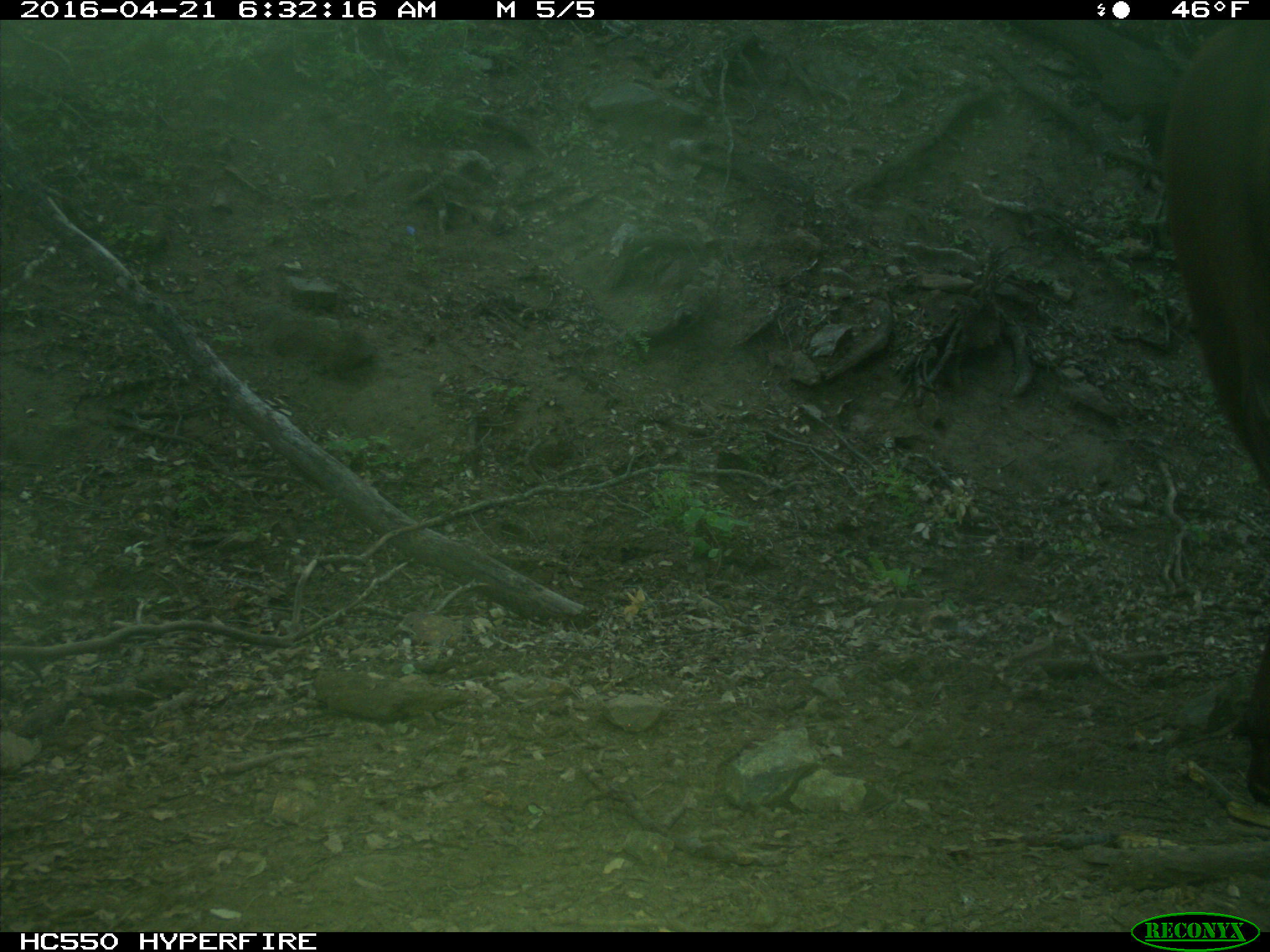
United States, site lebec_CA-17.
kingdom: Animalia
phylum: Chordata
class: Mammalia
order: Artiodactyla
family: Bovidae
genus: Bos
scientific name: Bos taurus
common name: domestic cow